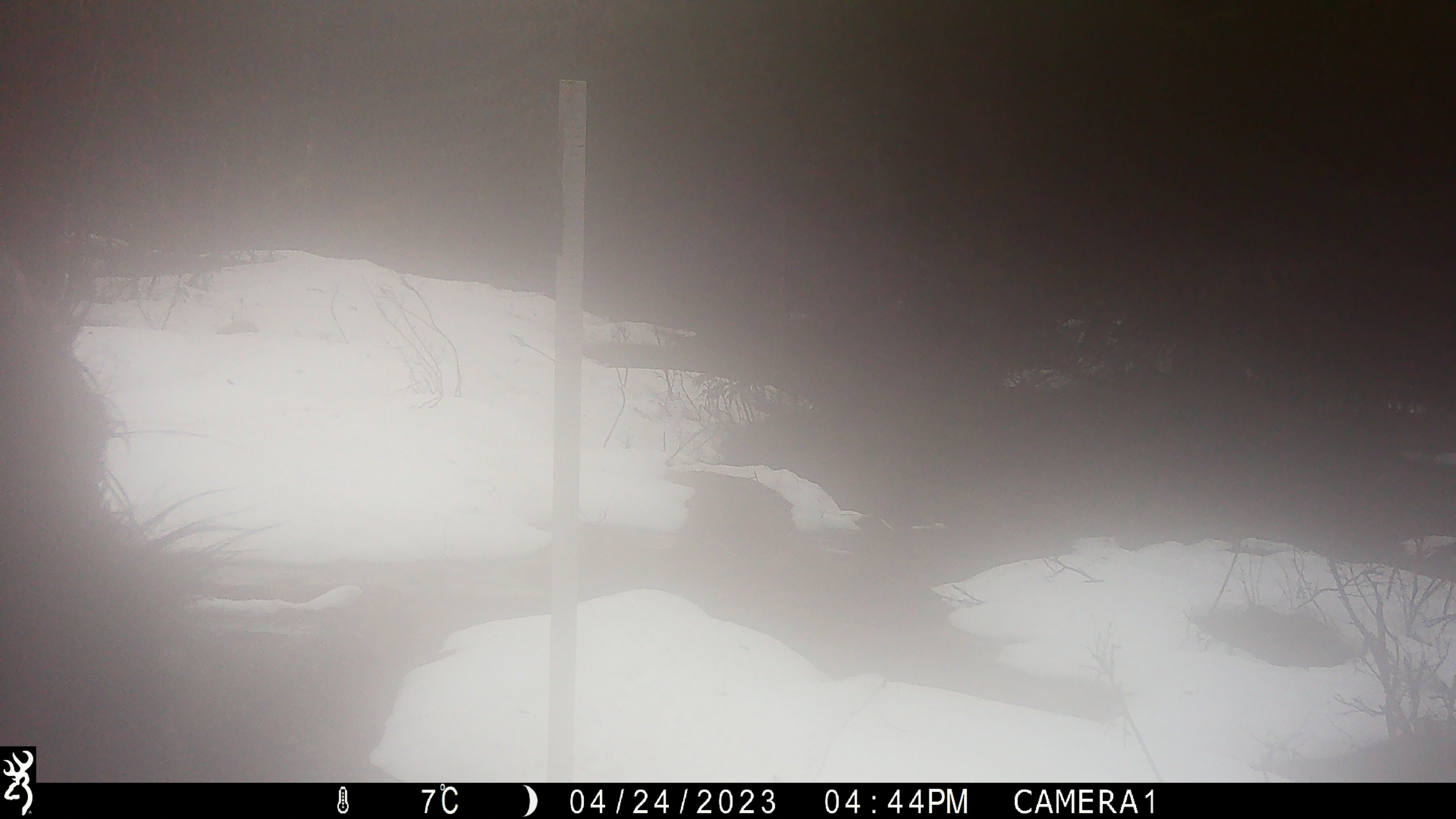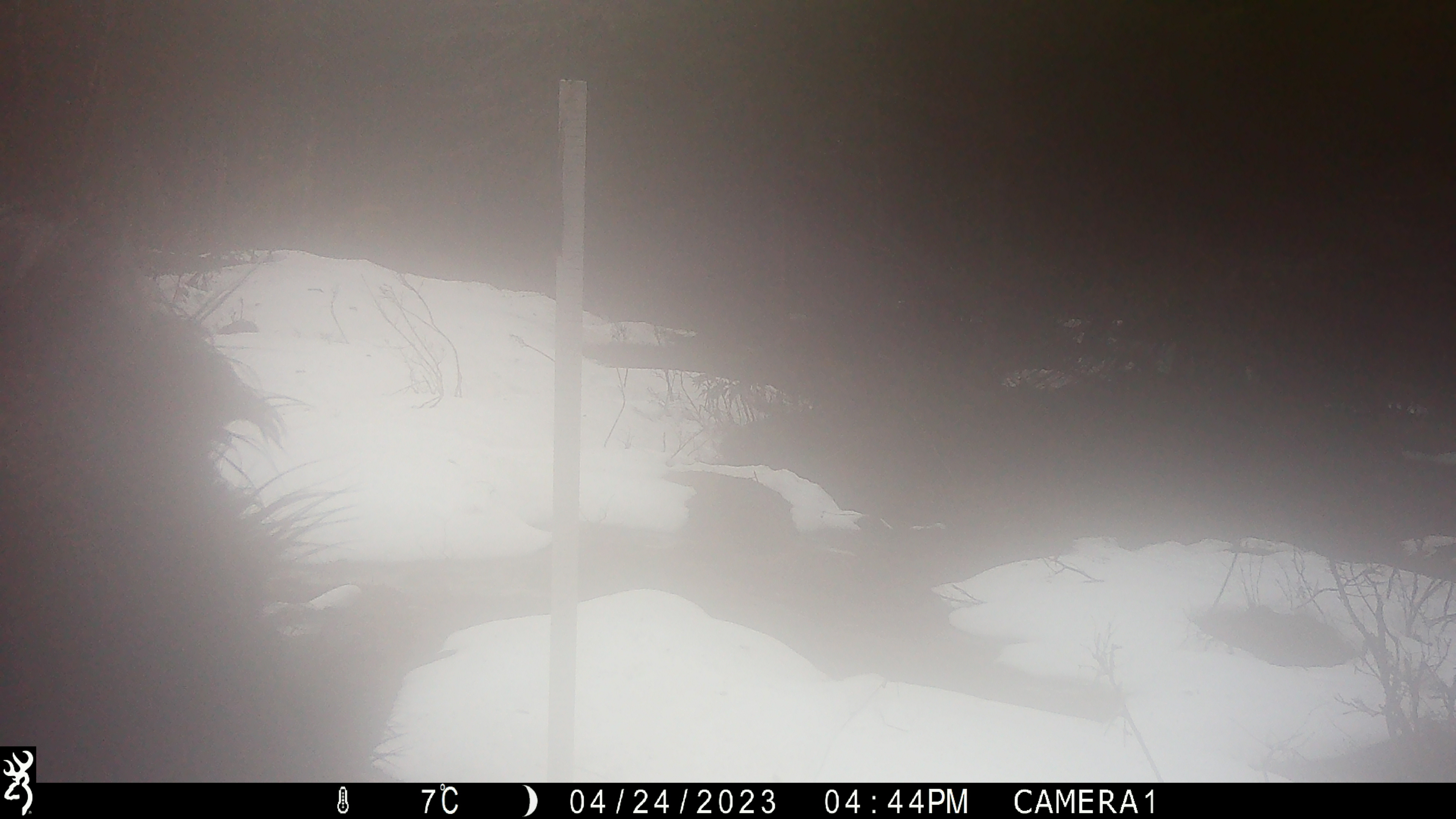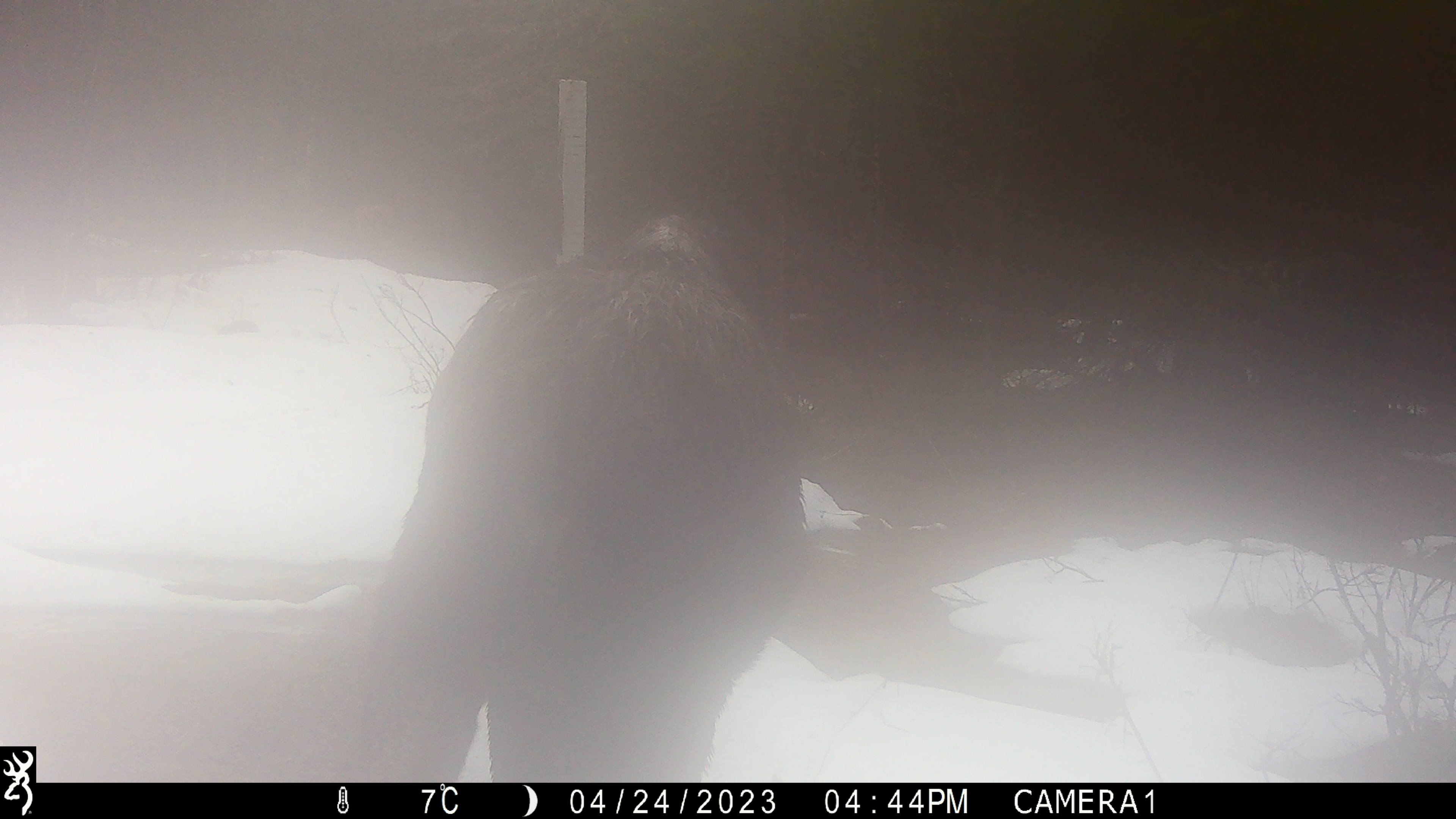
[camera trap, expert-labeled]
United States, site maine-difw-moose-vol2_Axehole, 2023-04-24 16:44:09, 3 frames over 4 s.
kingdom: Animalia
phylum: Chordata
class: Mammalia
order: Artiodactyla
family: Cervidae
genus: Alces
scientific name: Alces alces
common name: moose